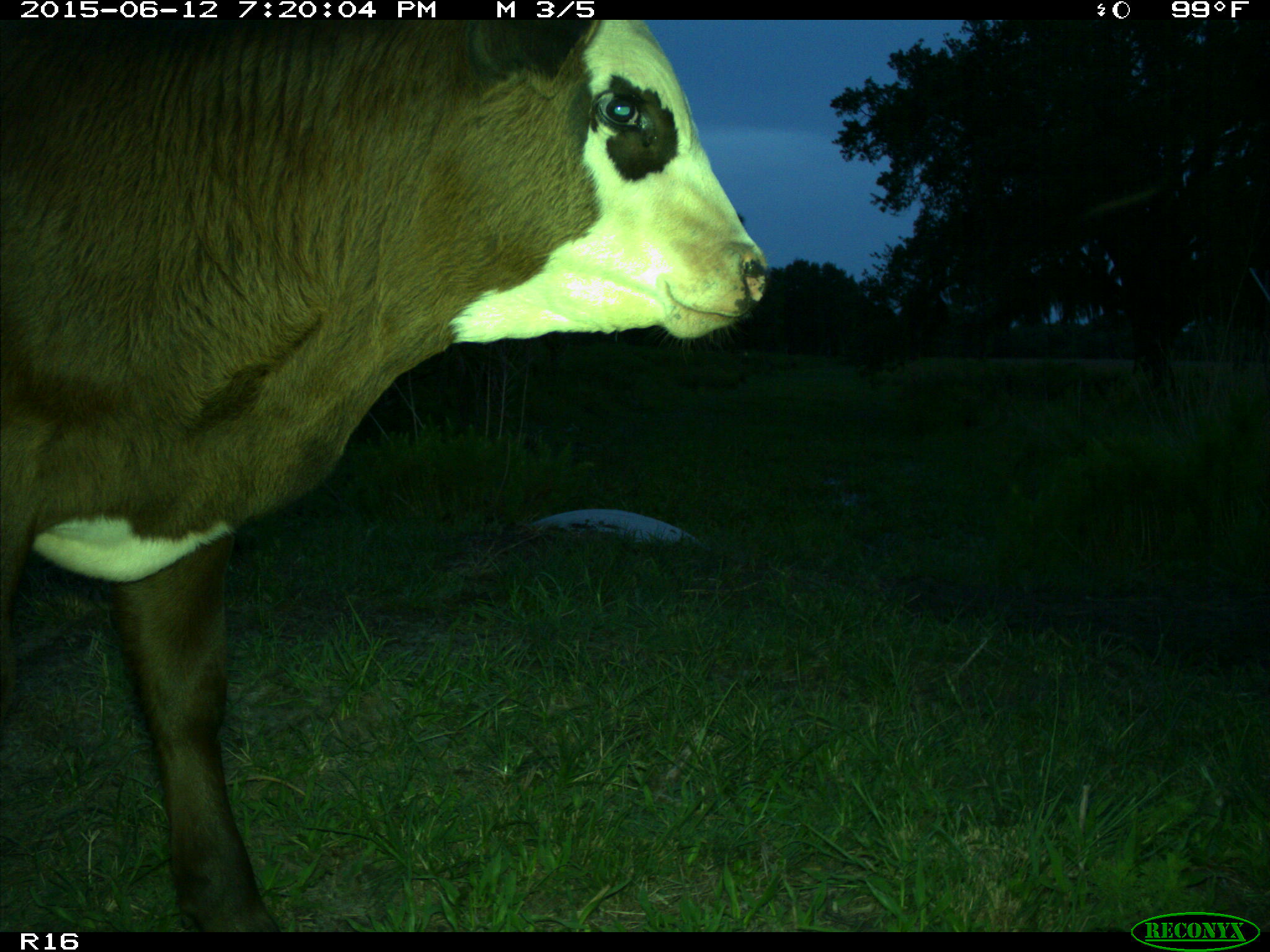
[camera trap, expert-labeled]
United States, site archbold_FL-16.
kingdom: Animalia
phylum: Chordata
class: Mammalia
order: Artiodactyla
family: Bovidae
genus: Bos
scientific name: Bos taurus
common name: domestic cow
Bos taurus (domestic cow).